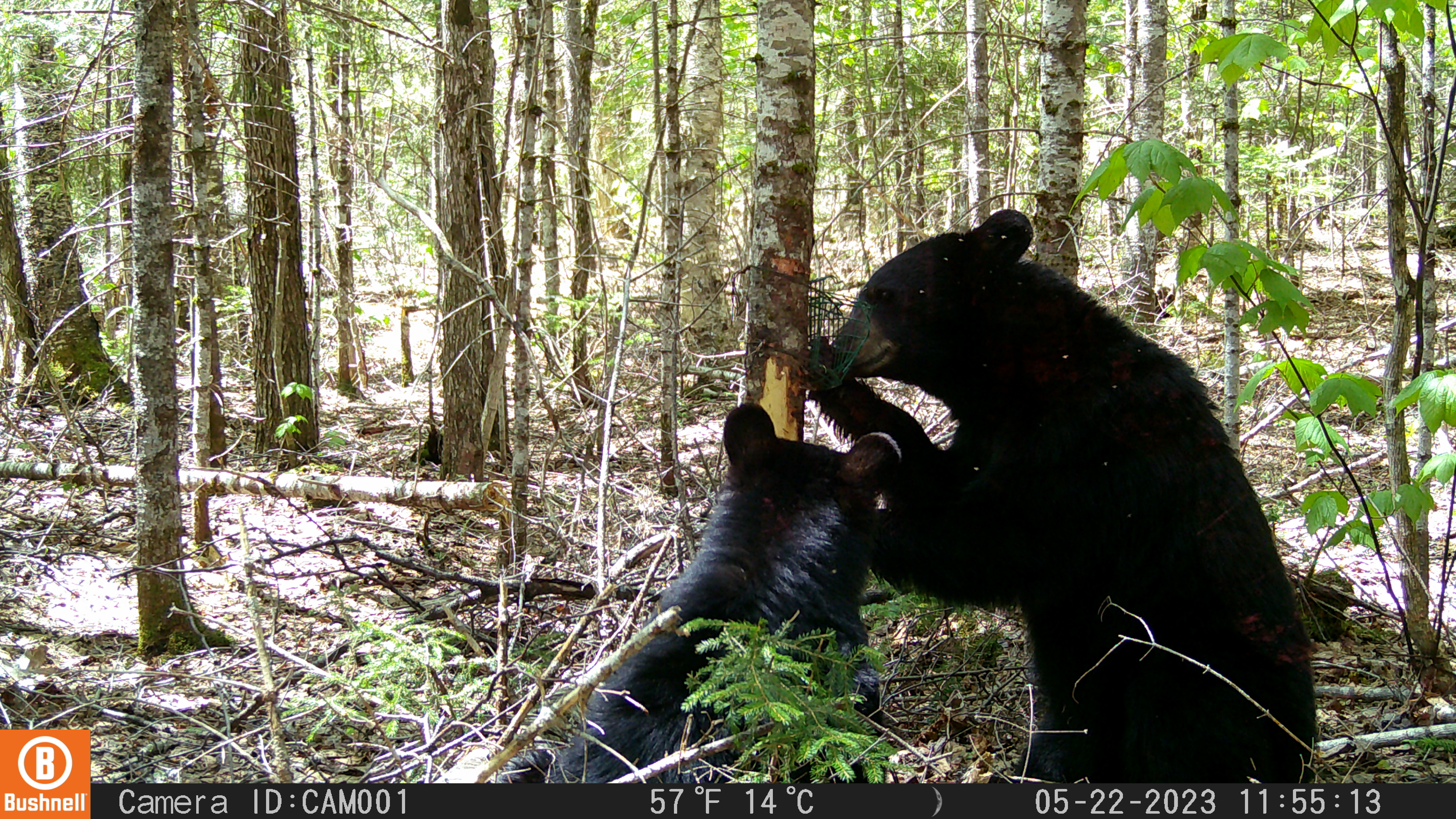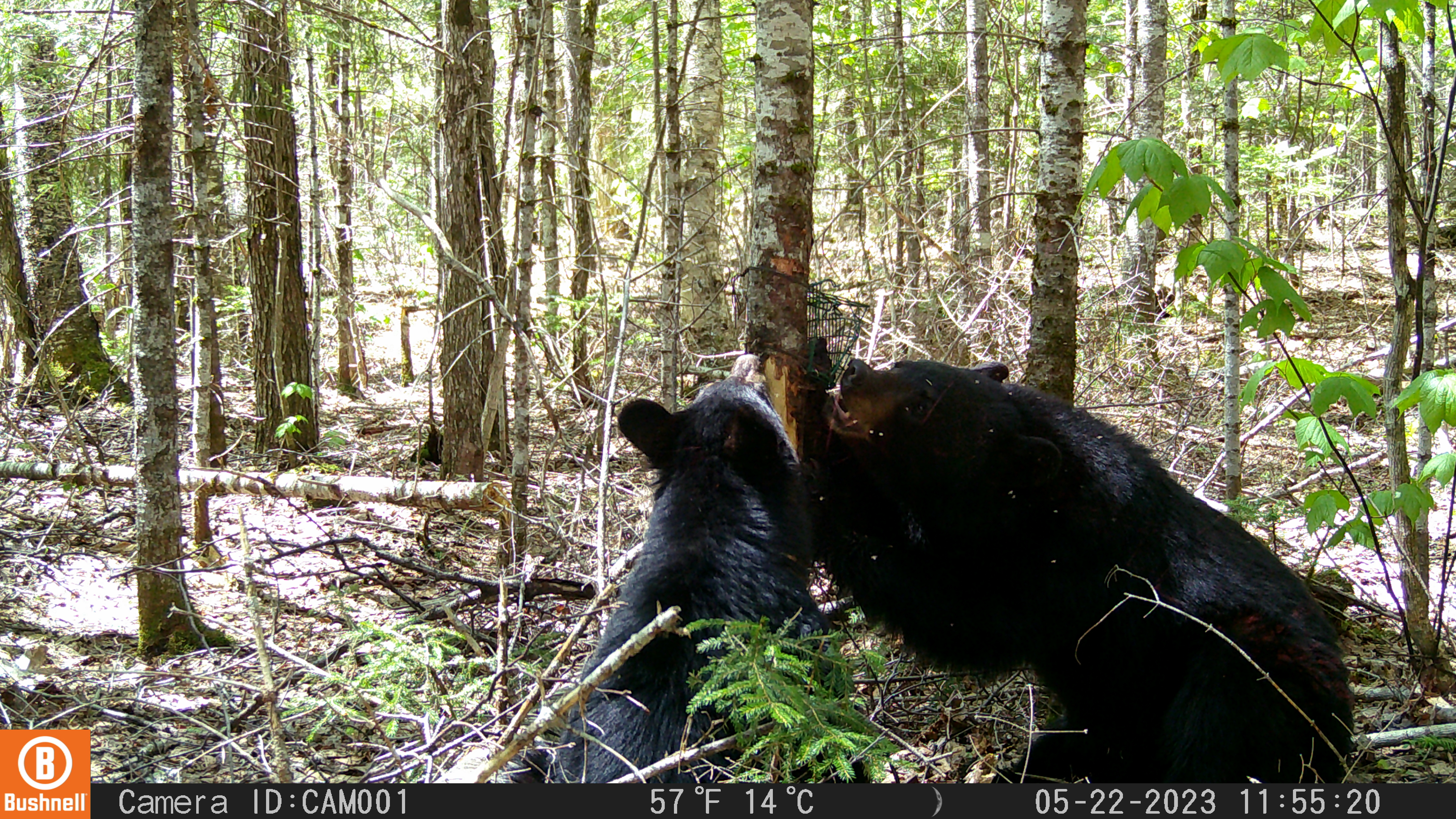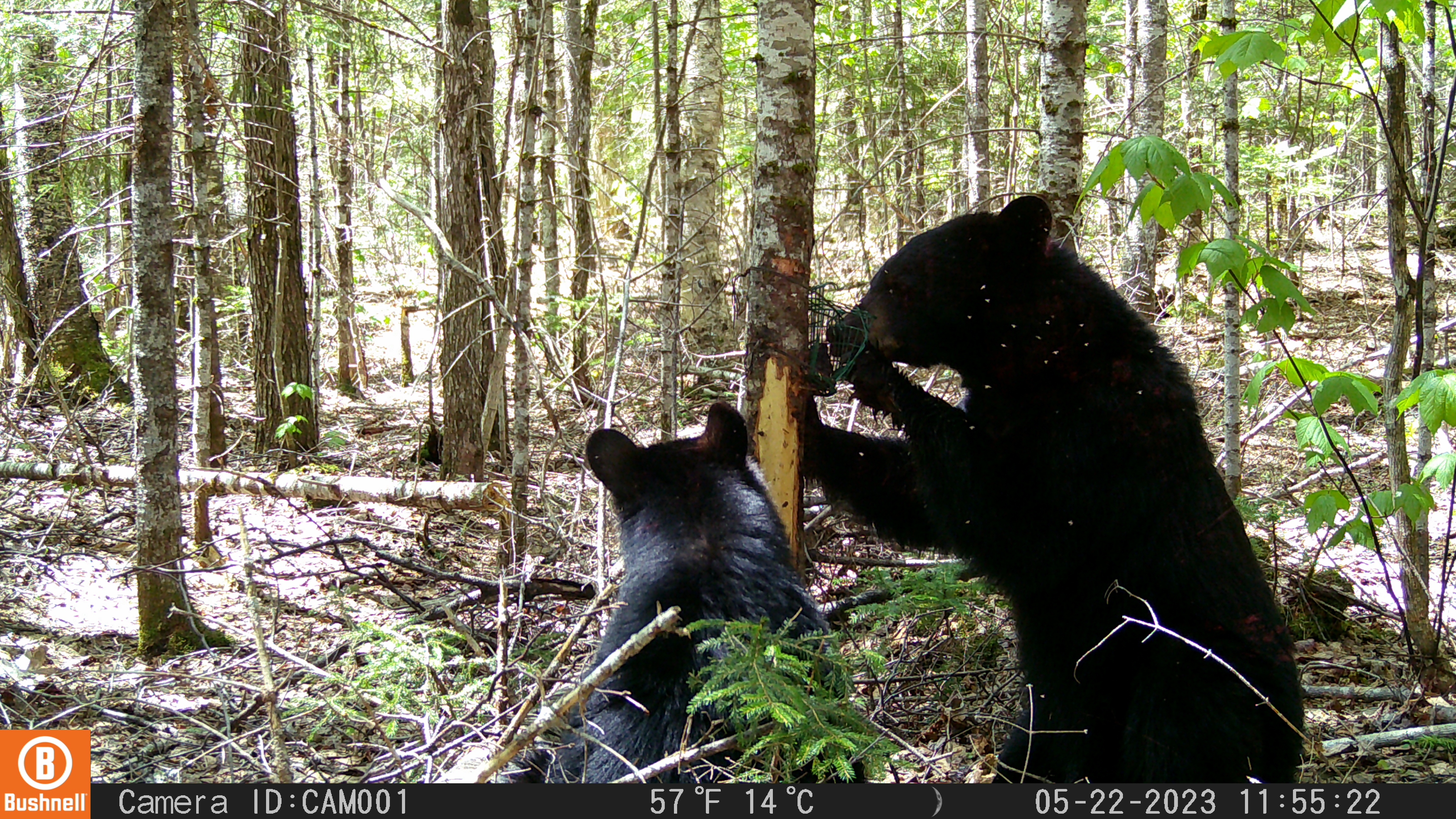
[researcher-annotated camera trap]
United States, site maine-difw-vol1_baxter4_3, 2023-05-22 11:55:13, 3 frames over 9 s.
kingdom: Animalia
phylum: Chordata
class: Mammalia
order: Carnivora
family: Ursidae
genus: Ursus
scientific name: Ursus americanus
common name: black bear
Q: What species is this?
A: Black bear (Ursus americanus).